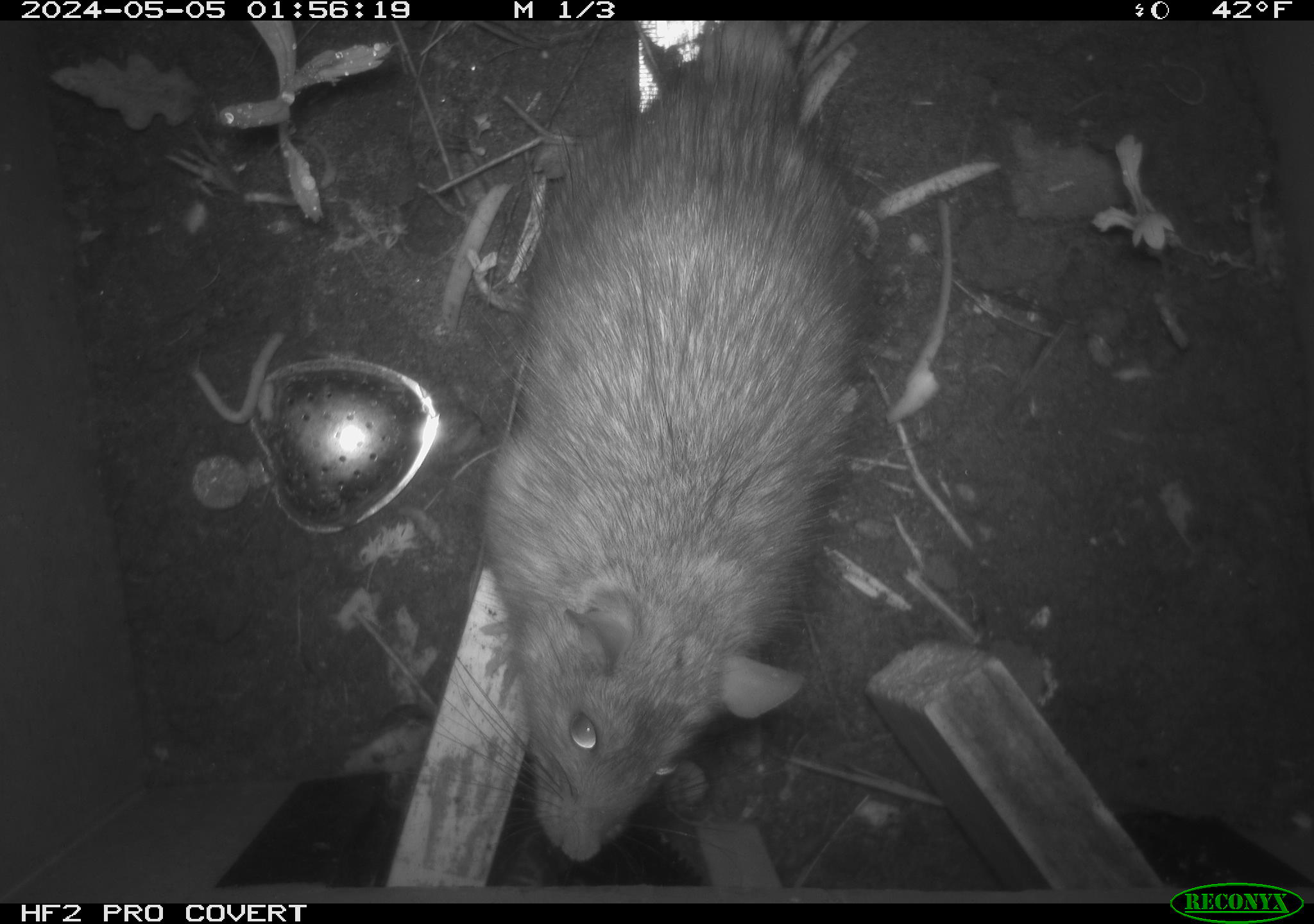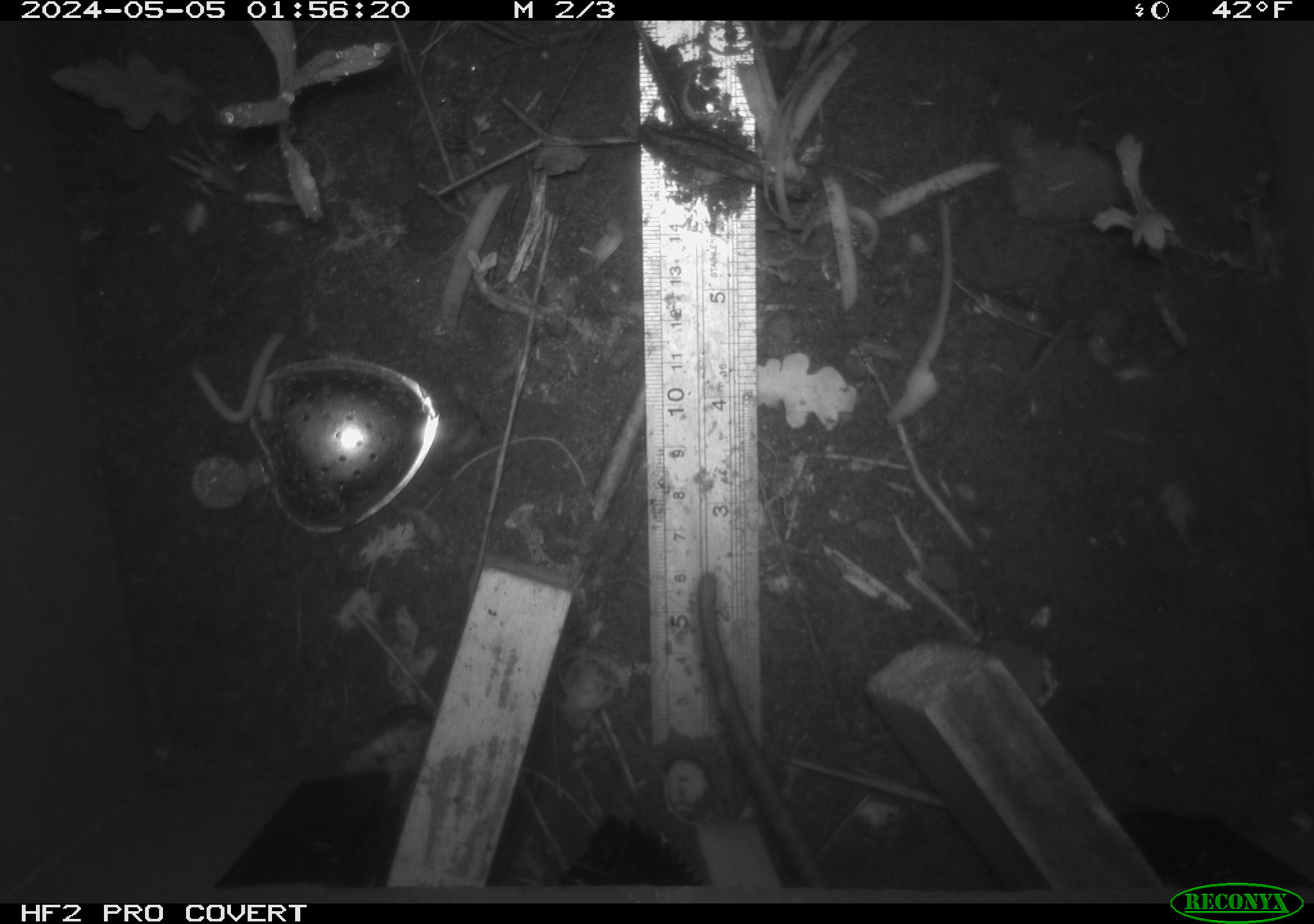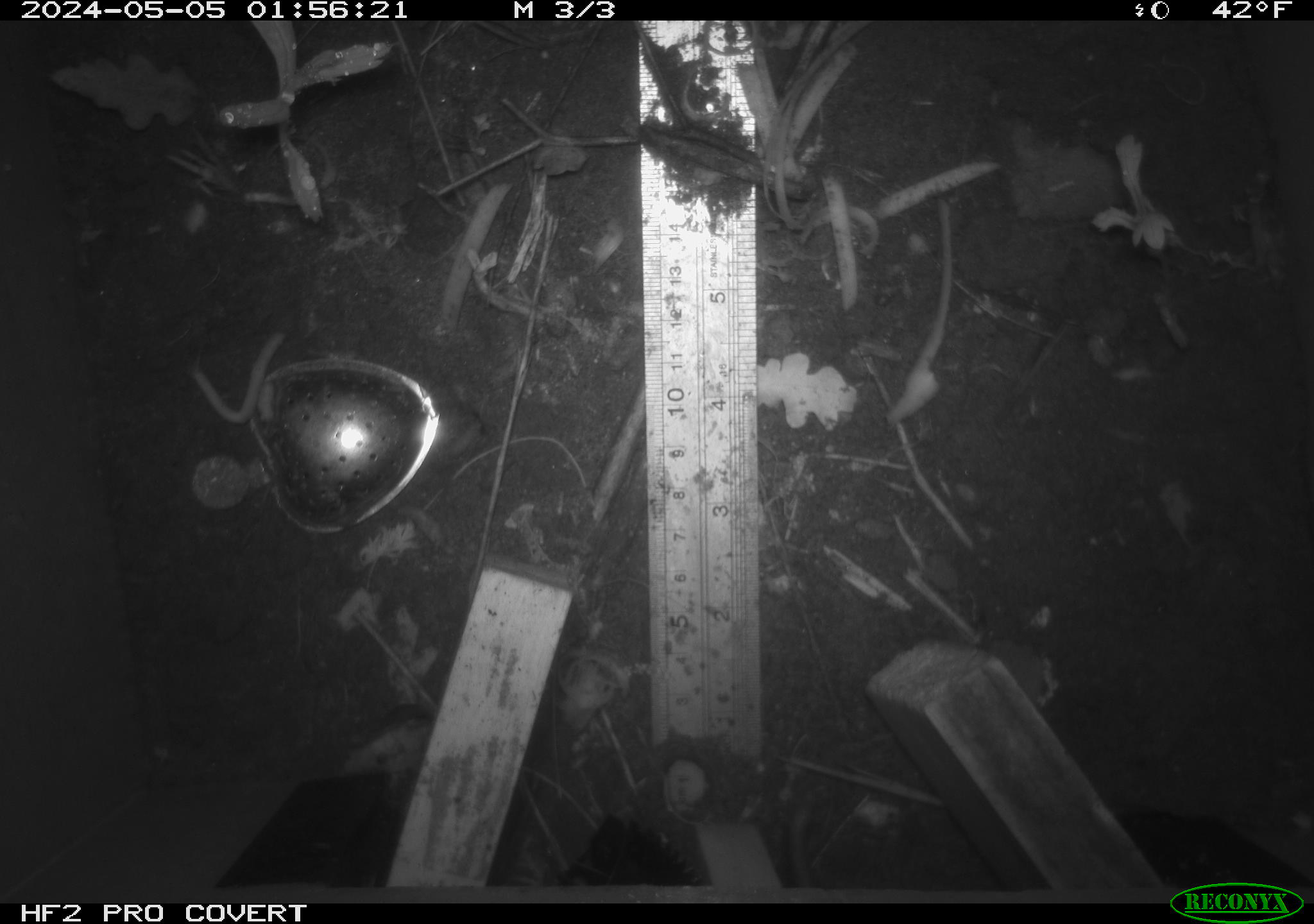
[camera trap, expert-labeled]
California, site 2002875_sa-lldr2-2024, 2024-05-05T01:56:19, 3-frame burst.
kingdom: Animalia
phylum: Chordata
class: Mammalia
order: Rodentia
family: Muridae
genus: Rattus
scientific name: Rattus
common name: rat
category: rattus species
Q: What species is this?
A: Rattus species (rat) (Rattus).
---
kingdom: Animalia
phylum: Chordata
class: Mammalia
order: Rodentia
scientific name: Rodentia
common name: rodent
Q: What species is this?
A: Rodent (Rodentia).